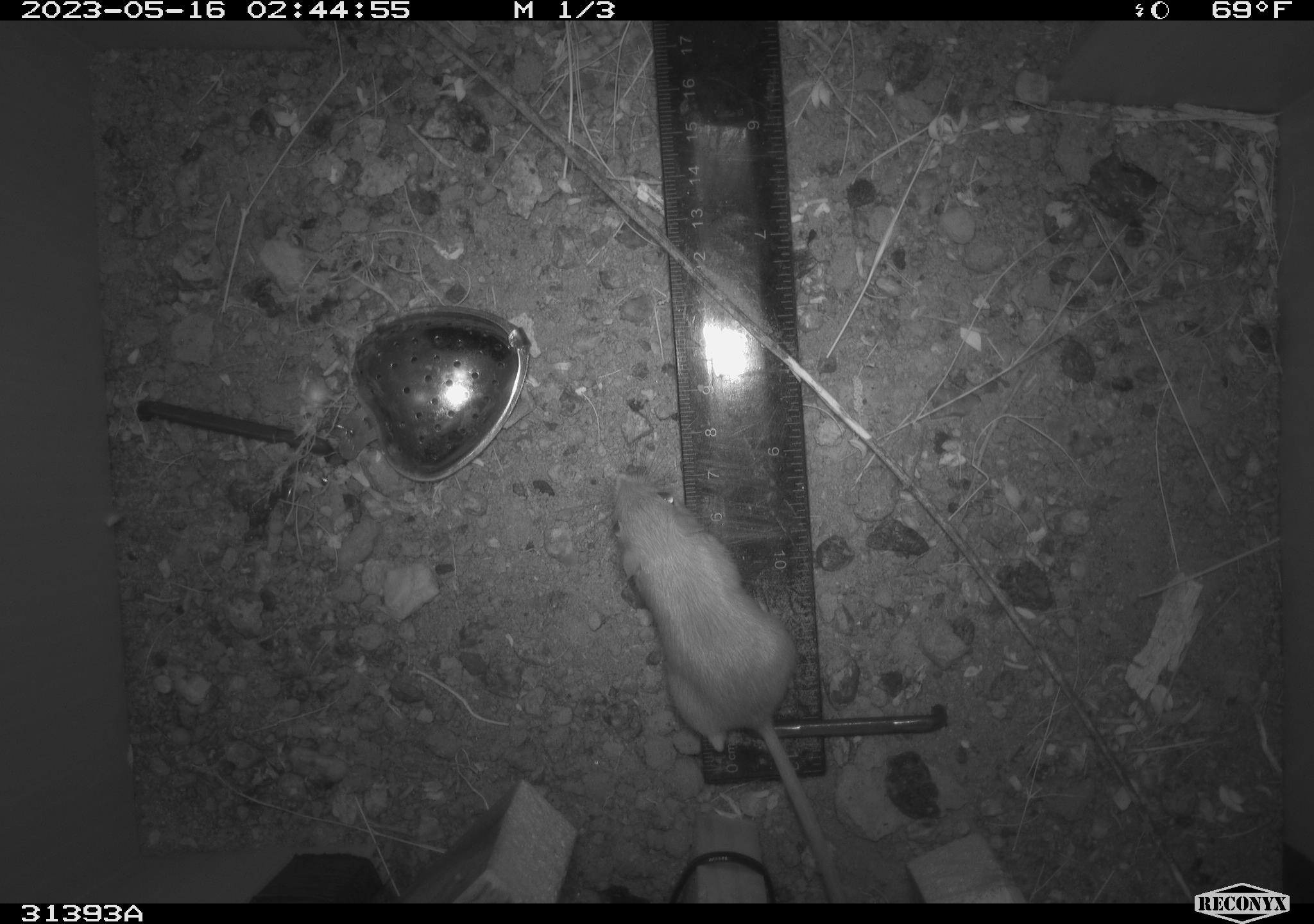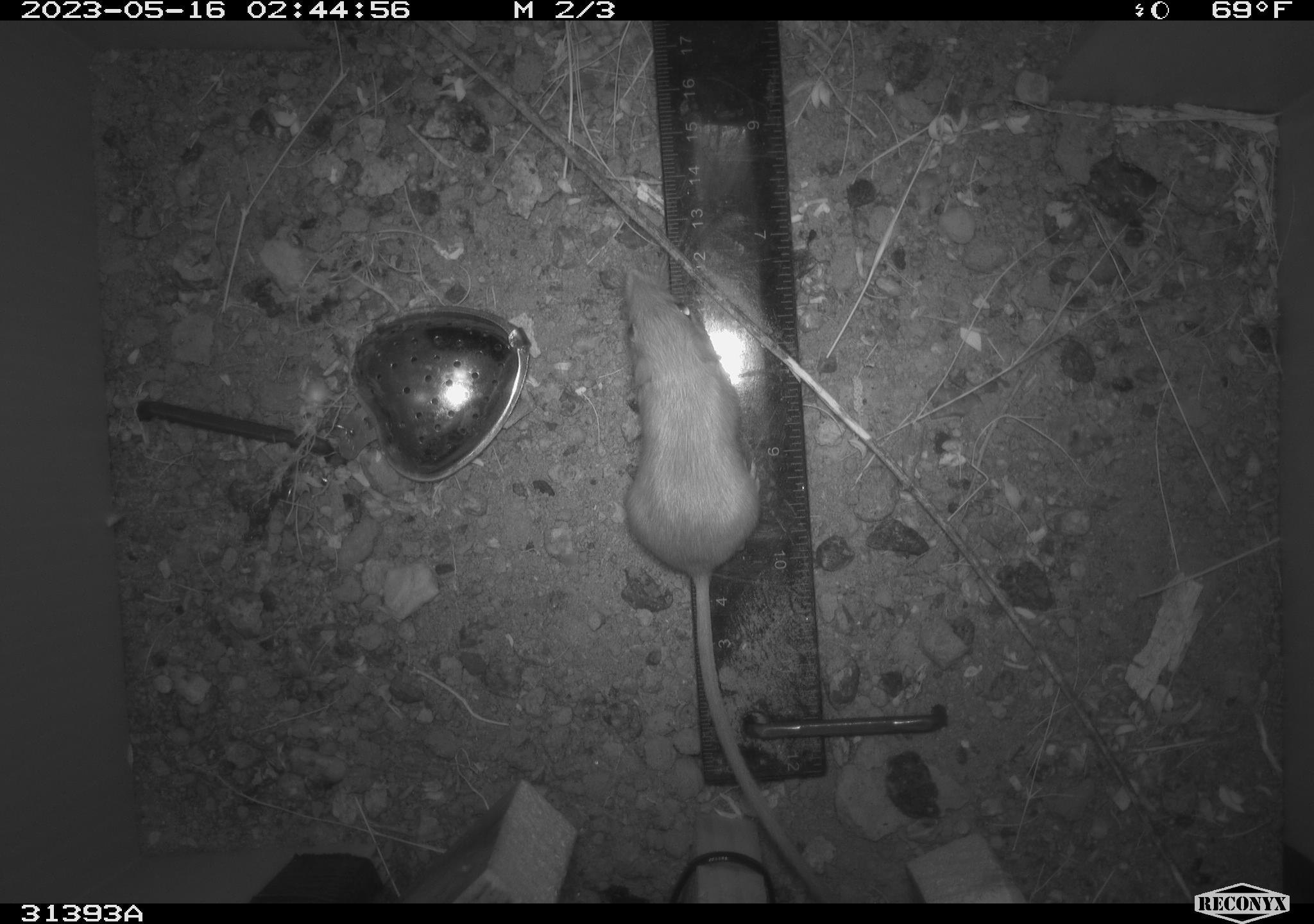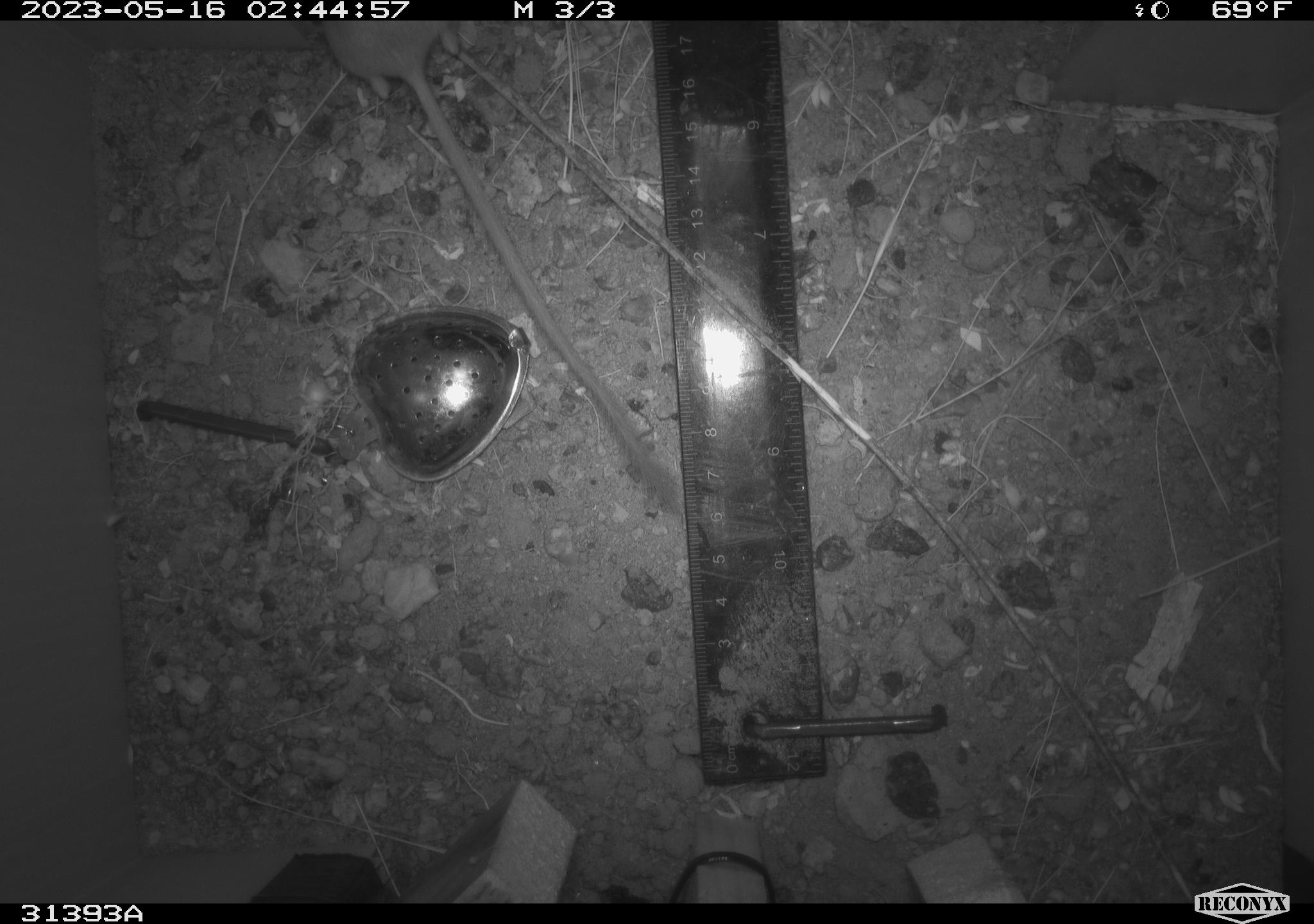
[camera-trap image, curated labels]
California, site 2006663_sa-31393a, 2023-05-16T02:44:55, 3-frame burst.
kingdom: Animalia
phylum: Chordata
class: Mammalia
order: Rodentia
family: Heteromyidae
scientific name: Heteromyidae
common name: kangaroo rats and pocket mice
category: heteromyidae family